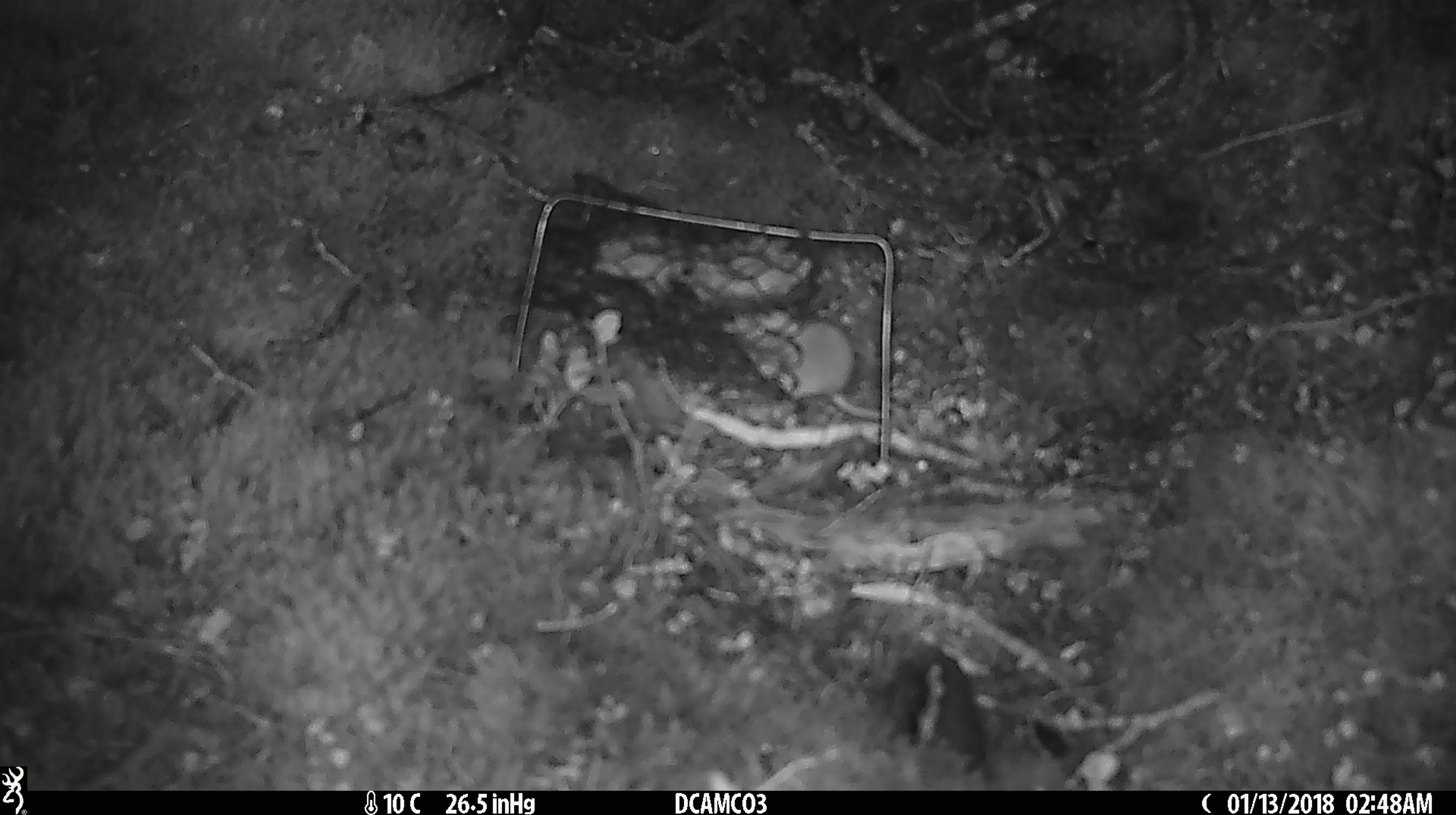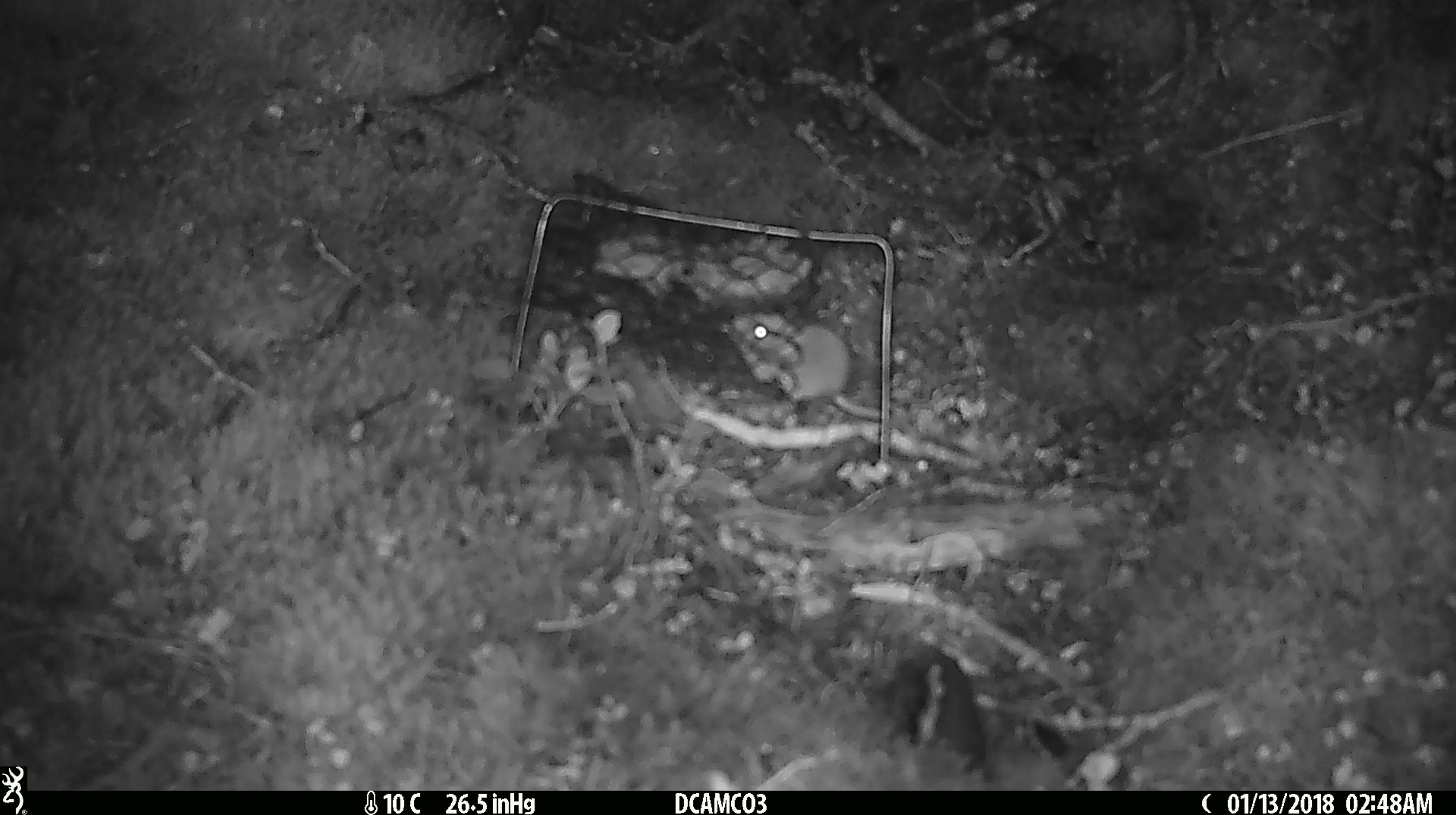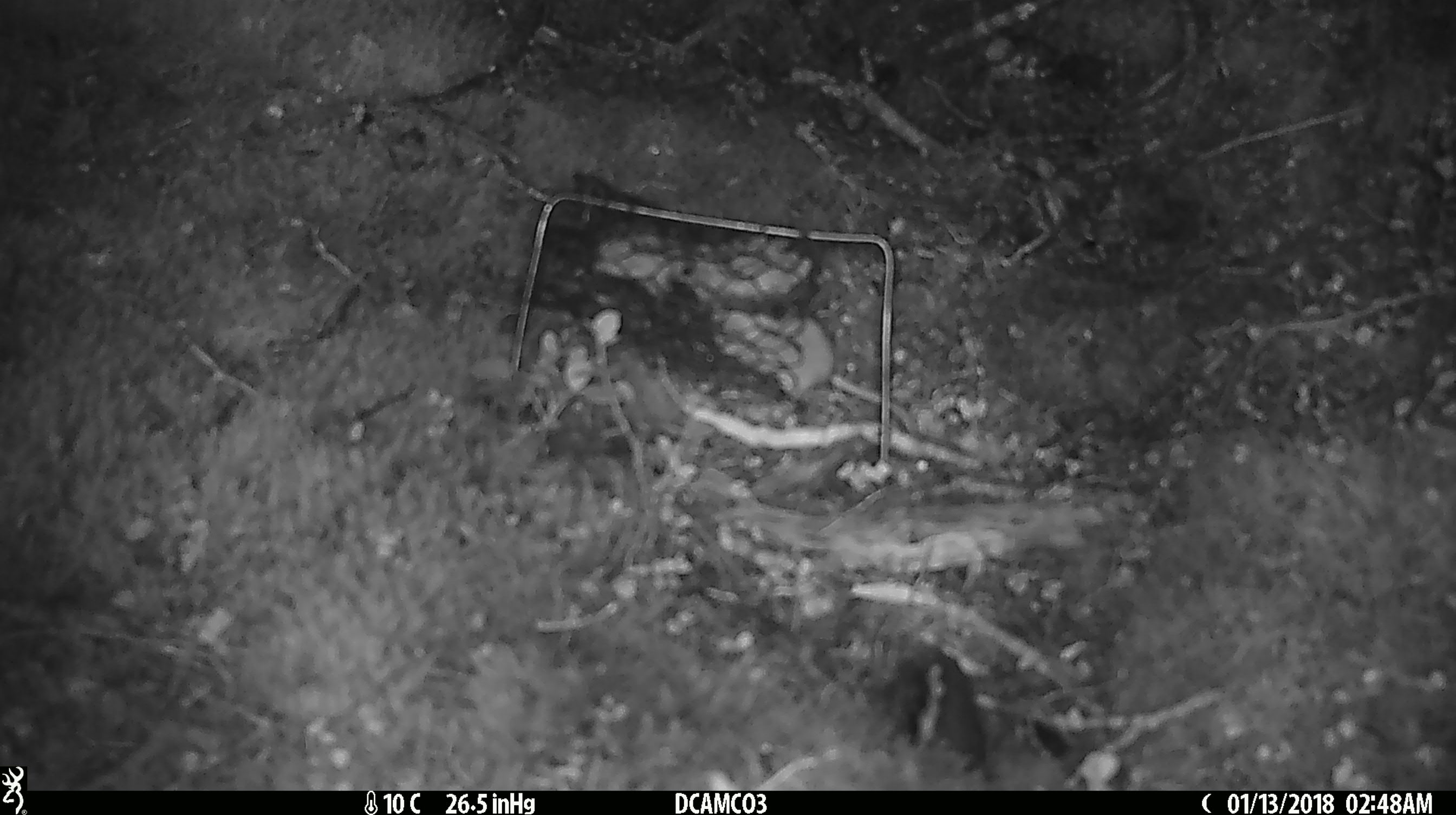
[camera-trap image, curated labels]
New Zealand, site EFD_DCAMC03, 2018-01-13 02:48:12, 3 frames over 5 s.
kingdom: Animalia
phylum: Chordata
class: Mammalia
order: Rodentia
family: Muridae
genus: Mus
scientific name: Mus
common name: mouse